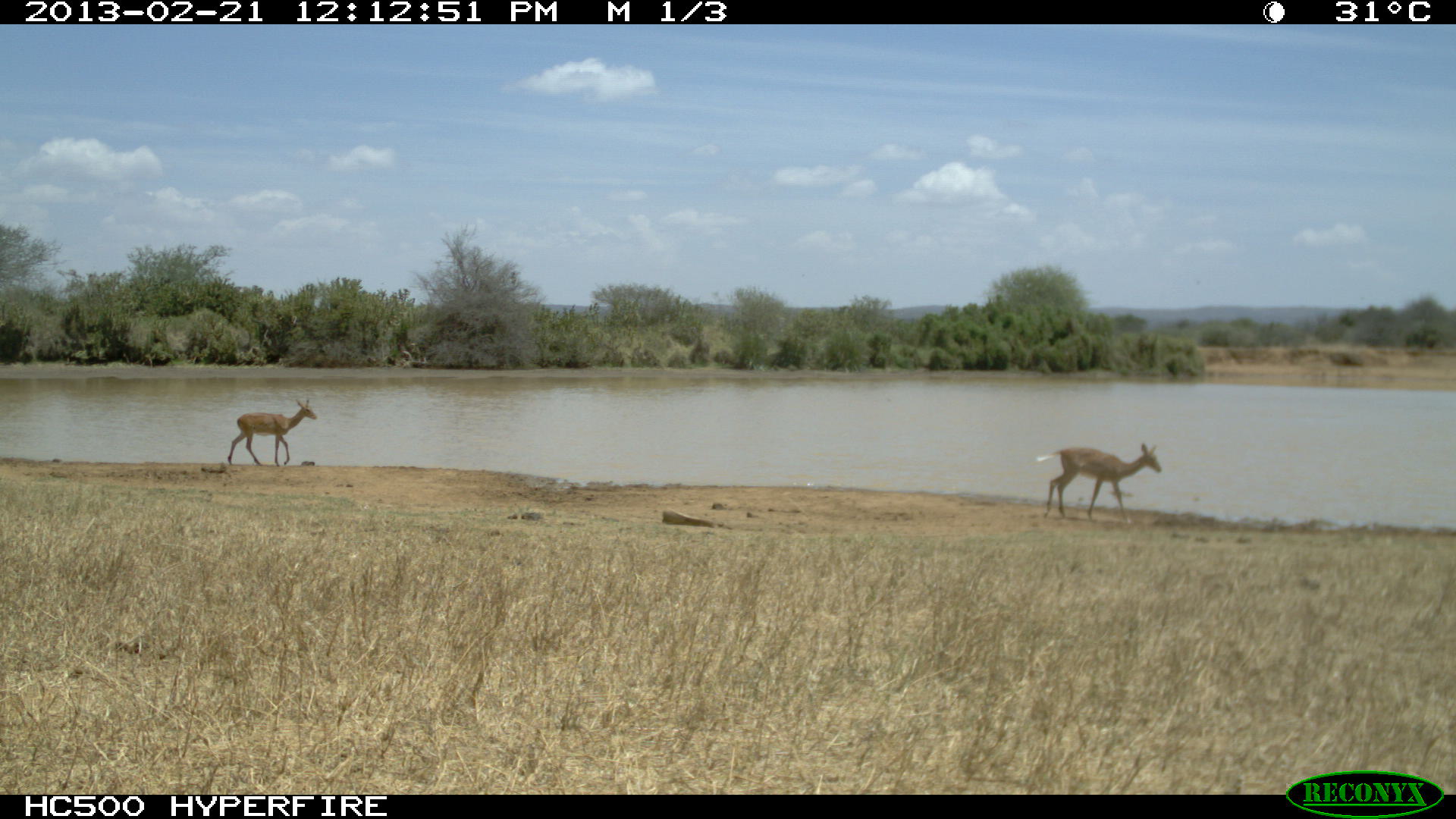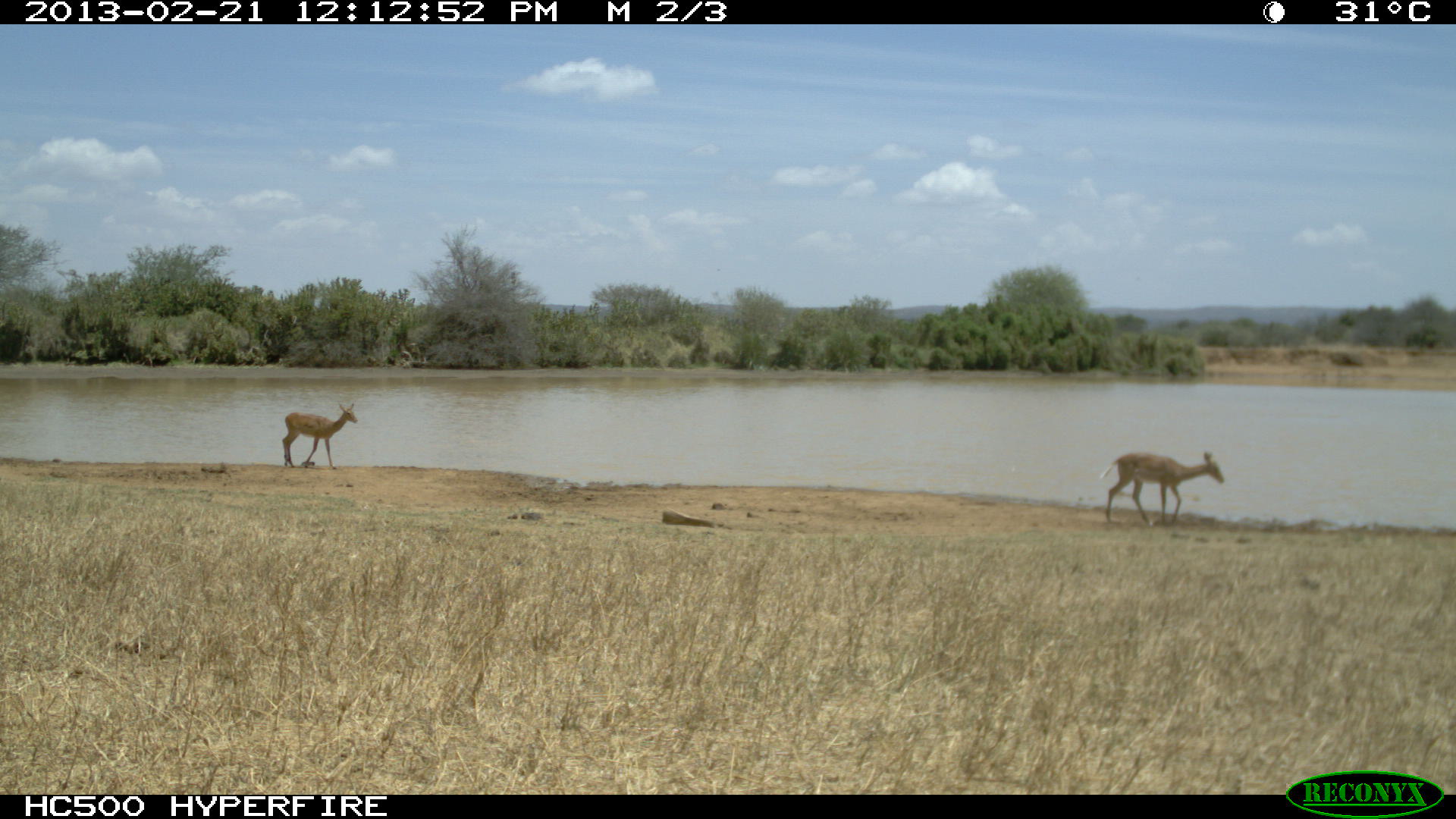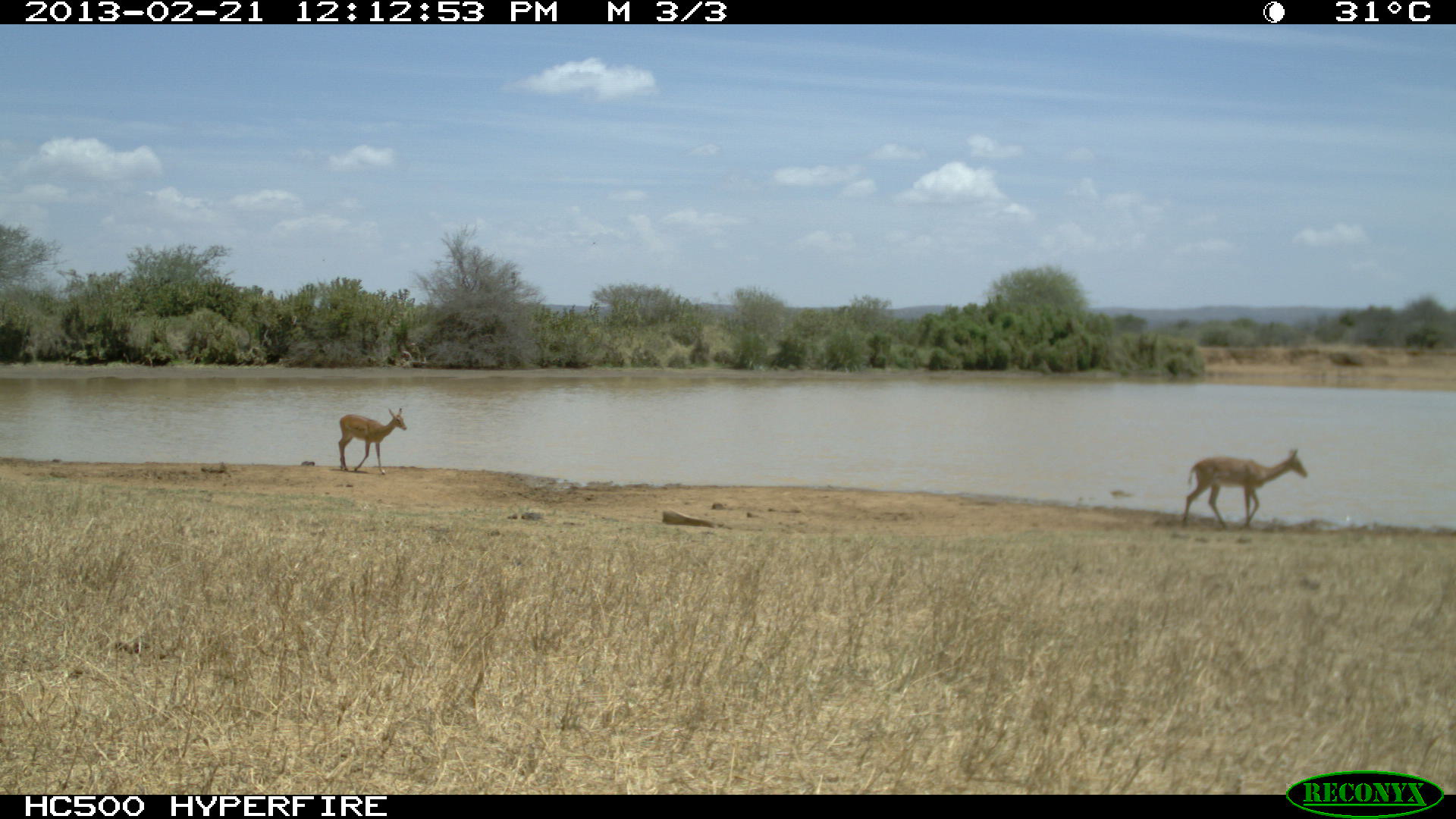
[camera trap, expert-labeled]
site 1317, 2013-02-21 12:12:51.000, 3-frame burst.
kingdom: Animalia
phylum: Chordata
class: Mammalia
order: Artiodactyla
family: Bovidae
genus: Aepyceros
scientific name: Aepyceros melampus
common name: impala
Aepyceros melampus (impala), count 2.